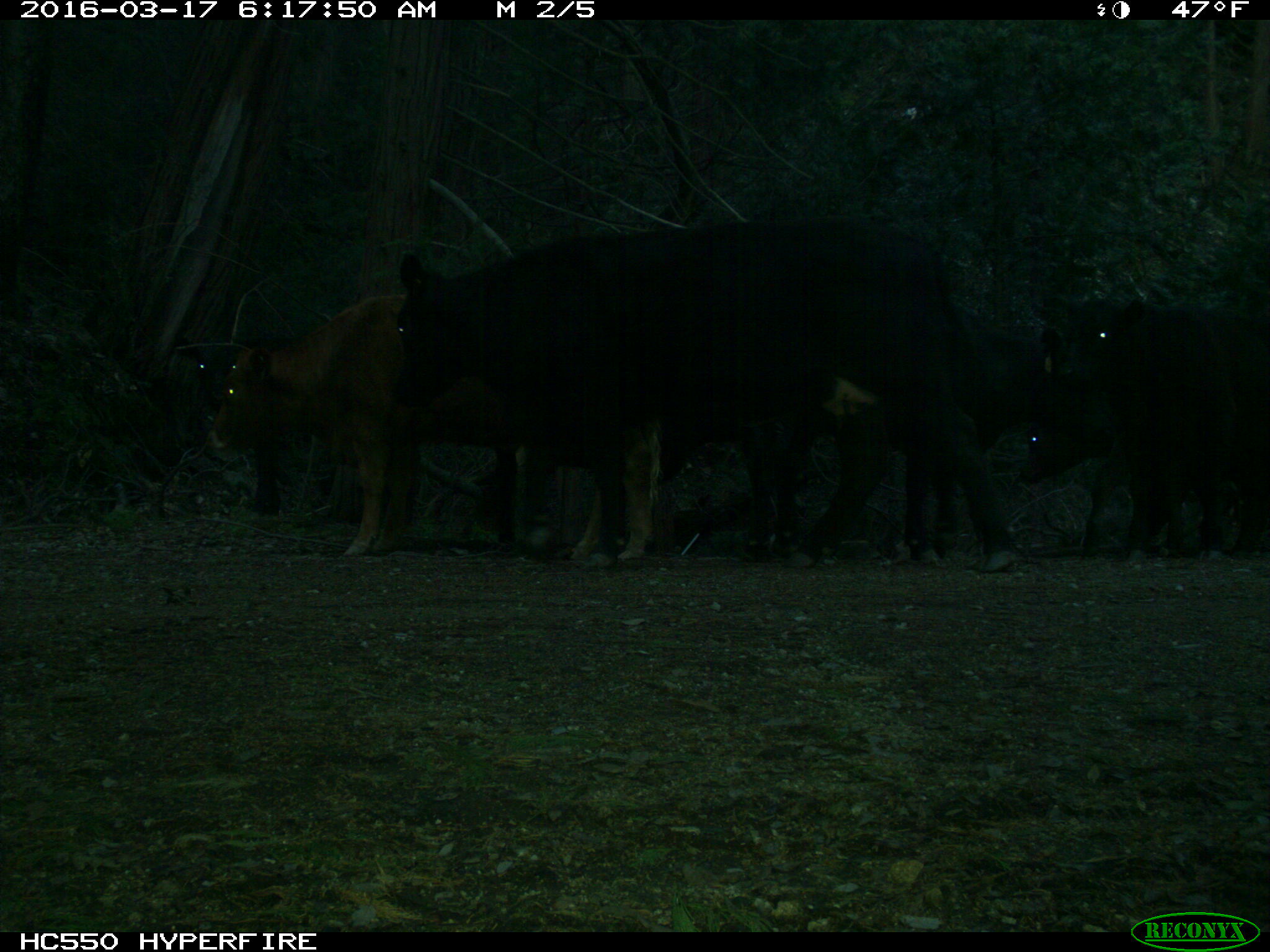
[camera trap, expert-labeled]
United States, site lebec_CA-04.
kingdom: Animalia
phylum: Chordata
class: Mammalia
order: Artiodactyla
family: Bovidae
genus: Bos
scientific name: Bos taurus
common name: domestic cow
Bos taurus (domestic cow).